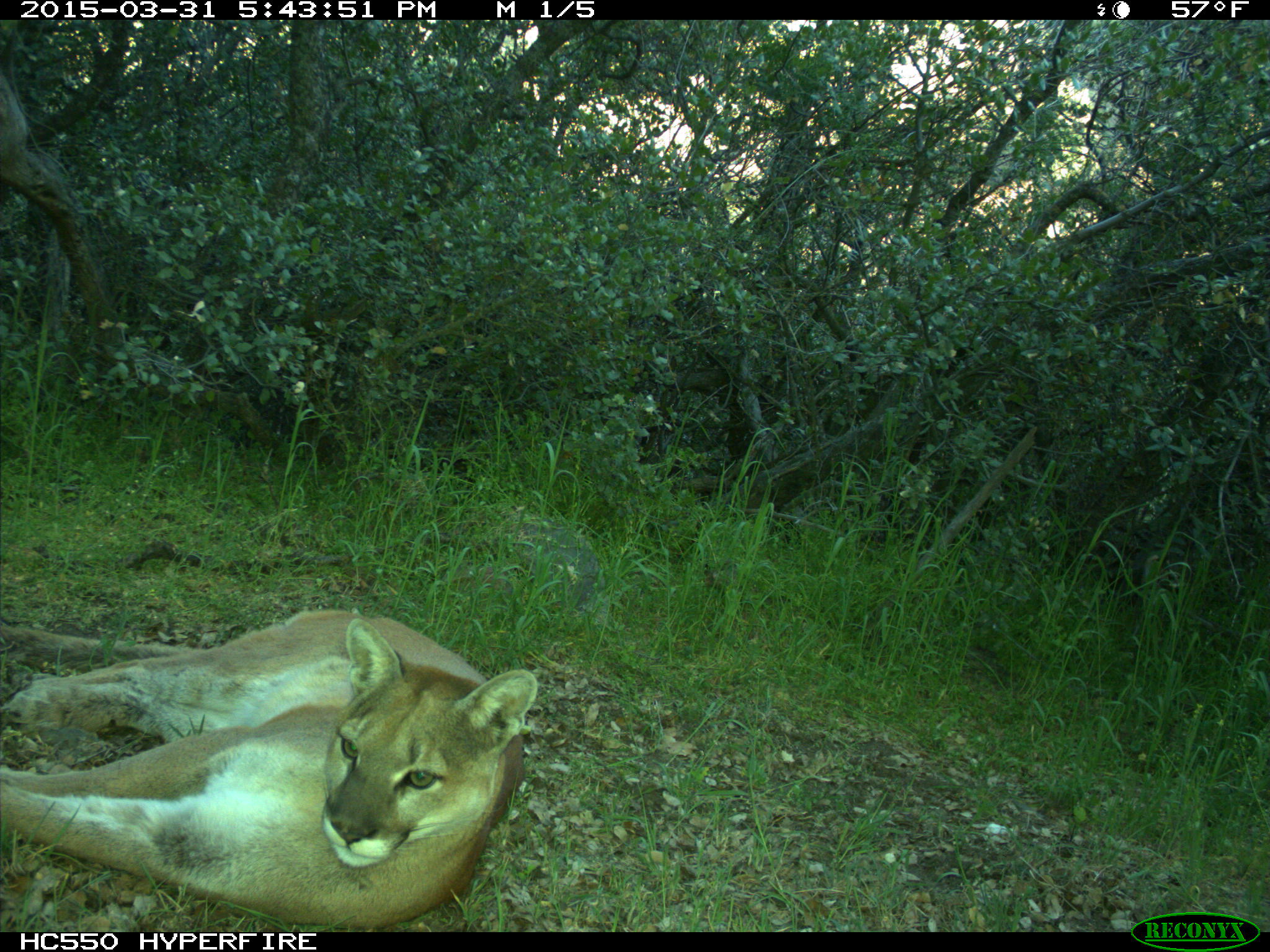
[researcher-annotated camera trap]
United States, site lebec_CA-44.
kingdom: Animalia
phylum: Chordata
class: Mammalia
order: Carnivora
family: Felidae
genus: Puma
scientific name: Puma concolor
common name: mountain lion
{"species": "Puma concolor (mountain lion)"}